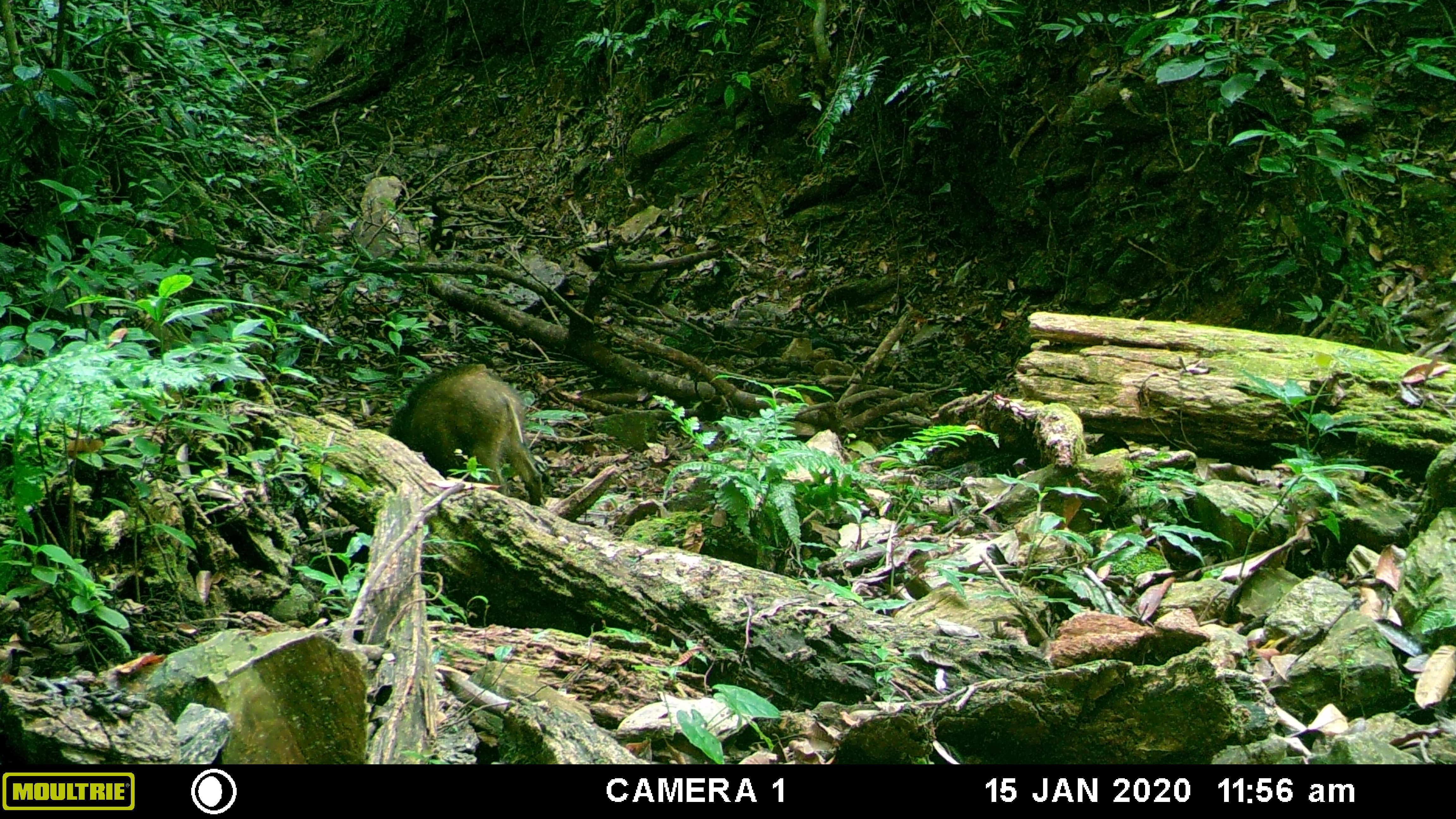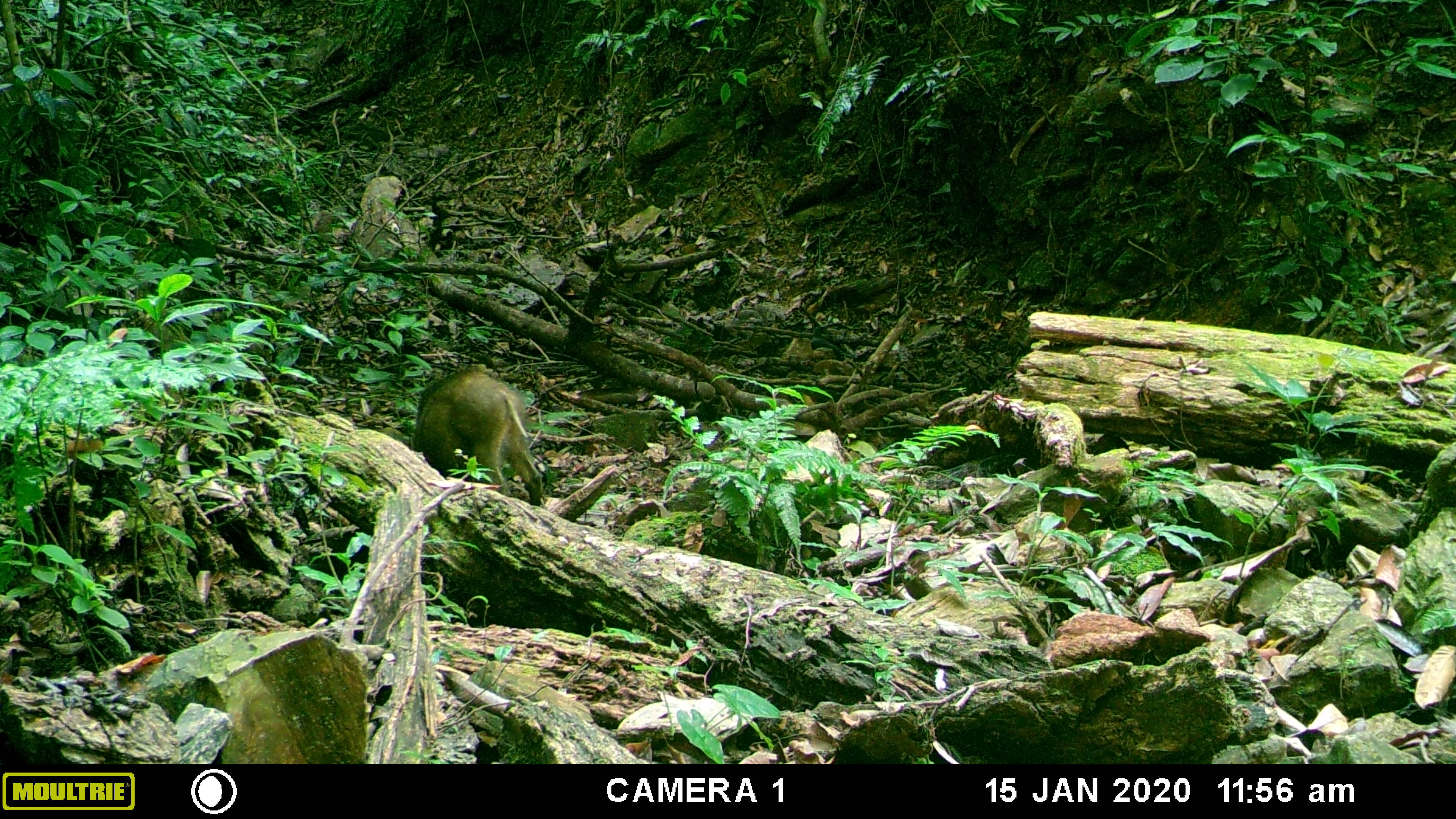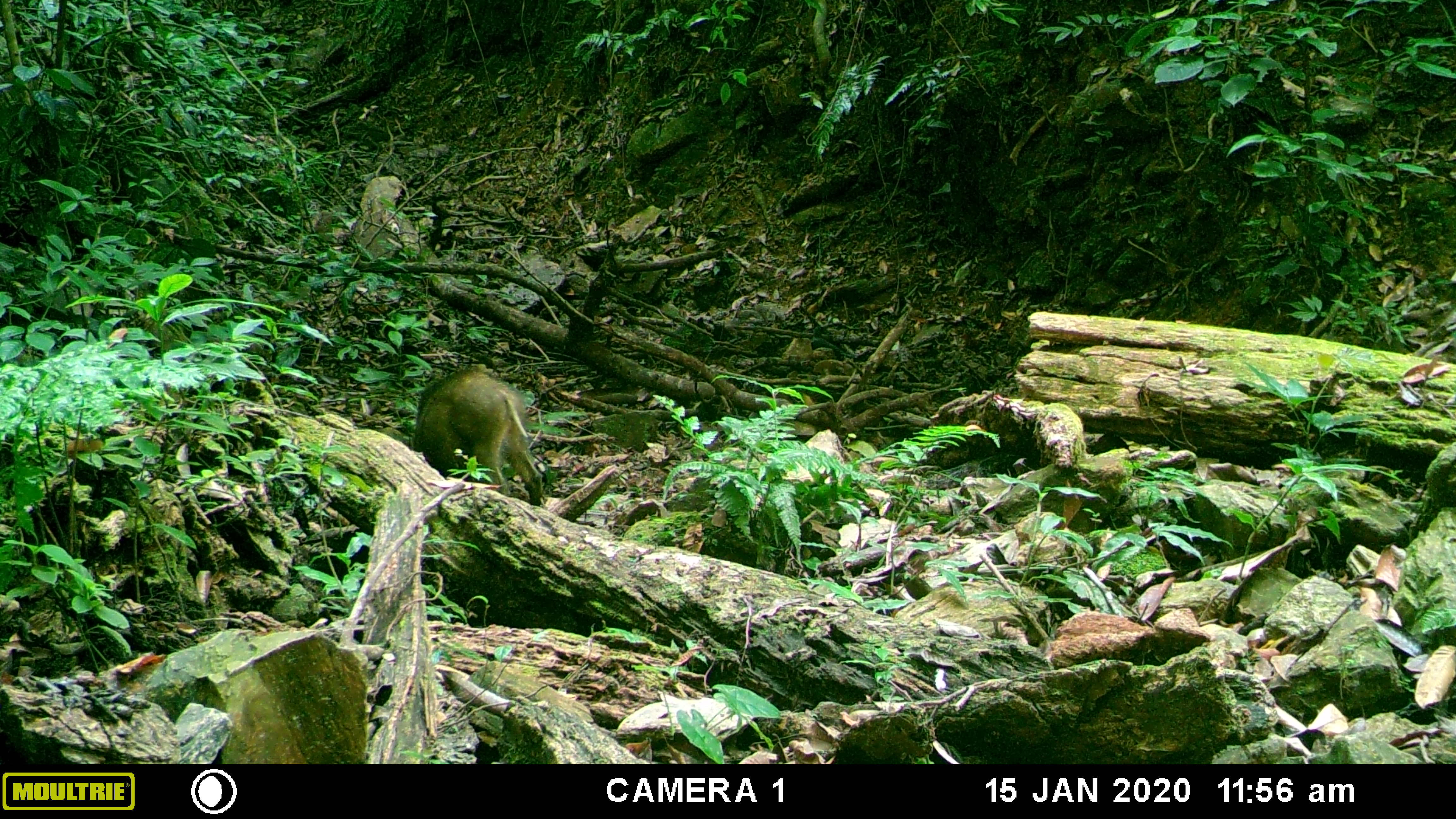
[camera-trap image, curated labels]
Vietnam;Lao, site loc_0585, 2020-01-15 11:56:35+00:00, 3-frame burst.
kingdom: Animalia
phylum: Chordata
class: Mammalia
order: Artiodactyla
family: Suidae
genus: Sus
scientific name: Sus scrofa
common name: eurasian wild pig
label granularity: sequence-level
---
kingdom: Animalia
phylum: Chordata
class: Aves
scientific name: Aves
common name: bird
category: unidentified bird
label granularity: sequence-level